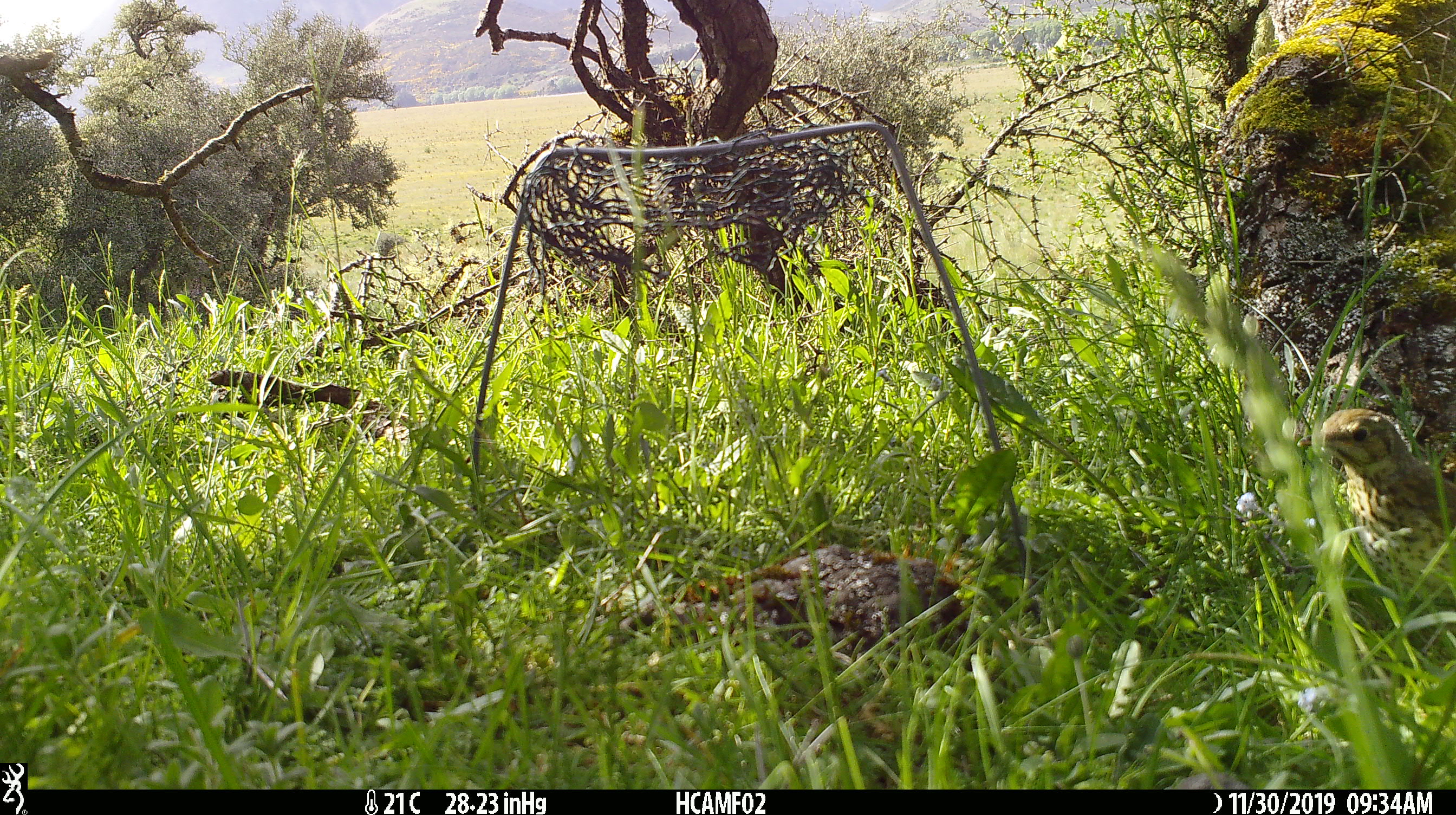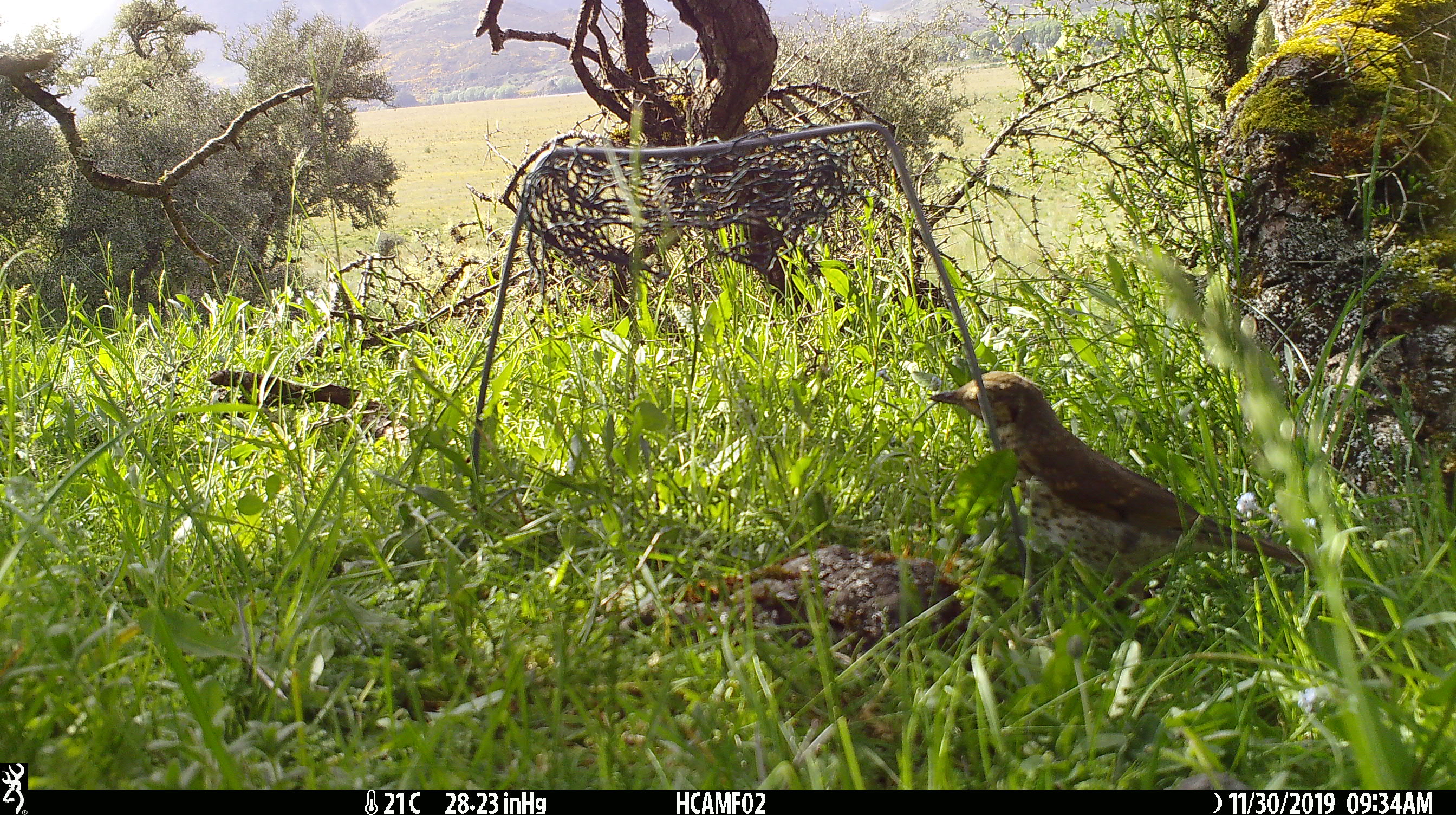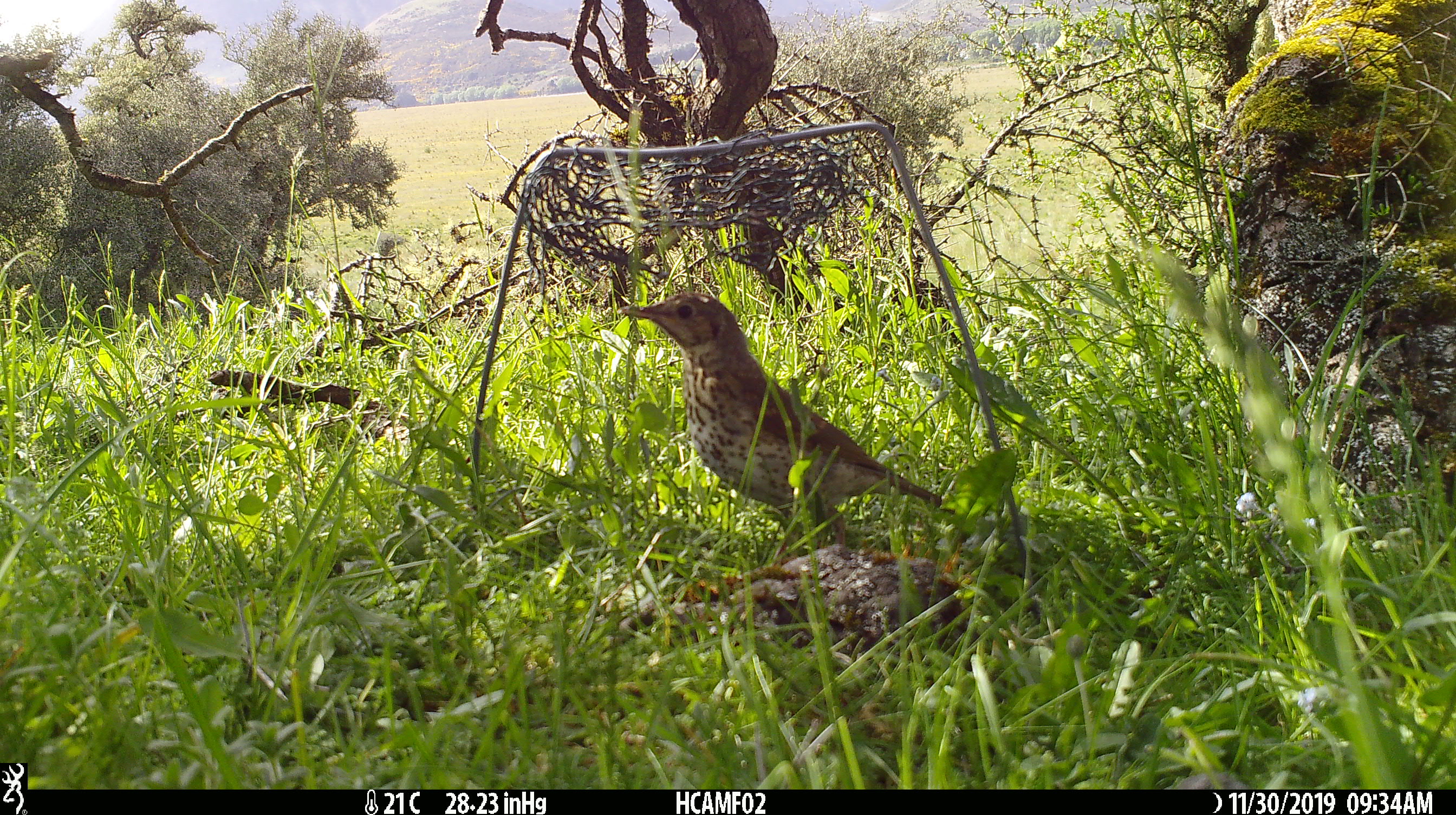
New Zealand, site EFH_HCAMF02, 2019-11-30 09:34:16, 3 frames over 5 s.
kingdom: Animalia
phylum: Chordata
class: Aves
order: Passeriformes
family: Turdidae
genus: Turdus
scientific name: Turdus philomelos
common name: song thrush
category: thrush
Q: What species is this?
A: Thrush (song thrush) (Turdus philomelos).